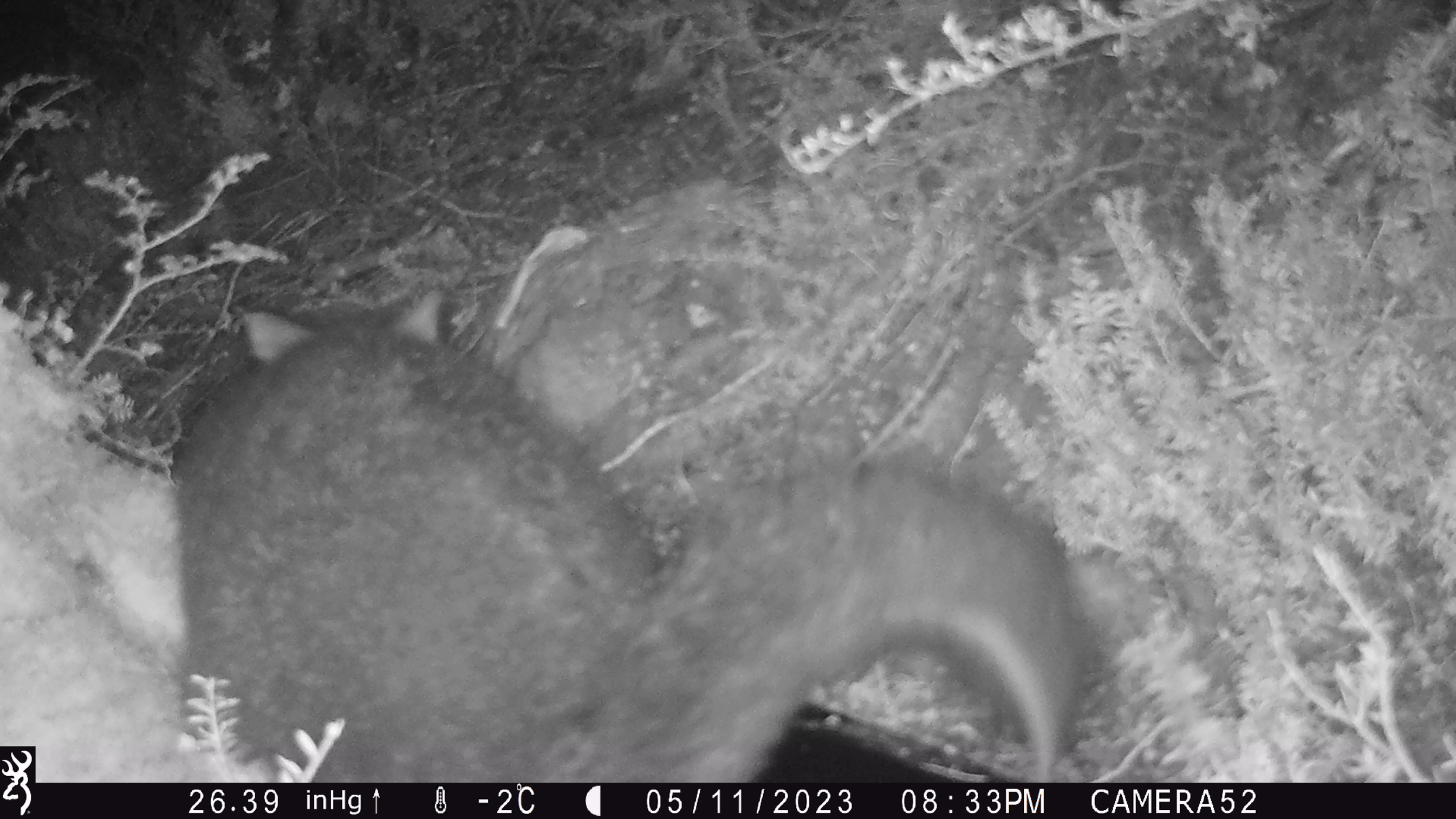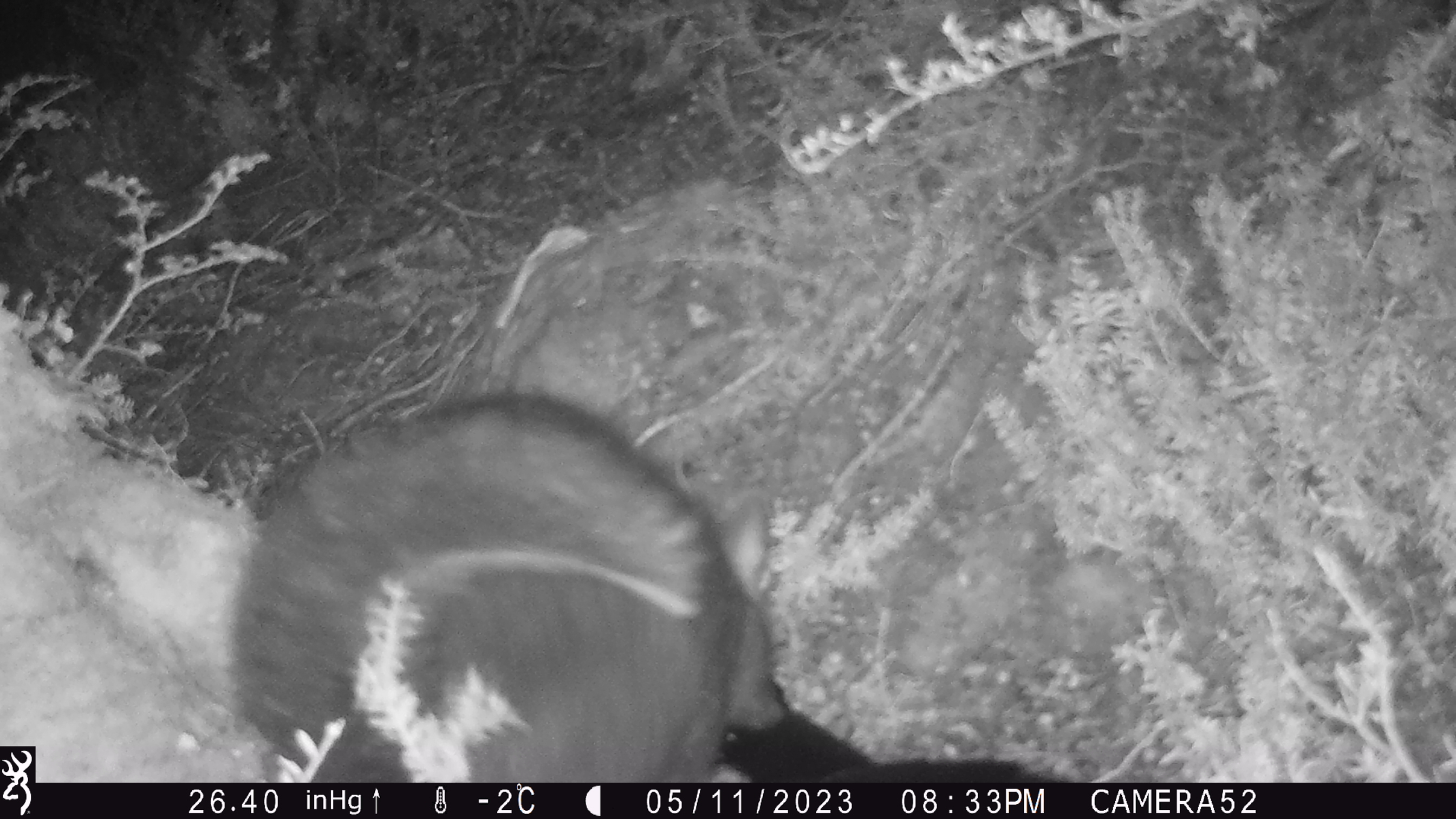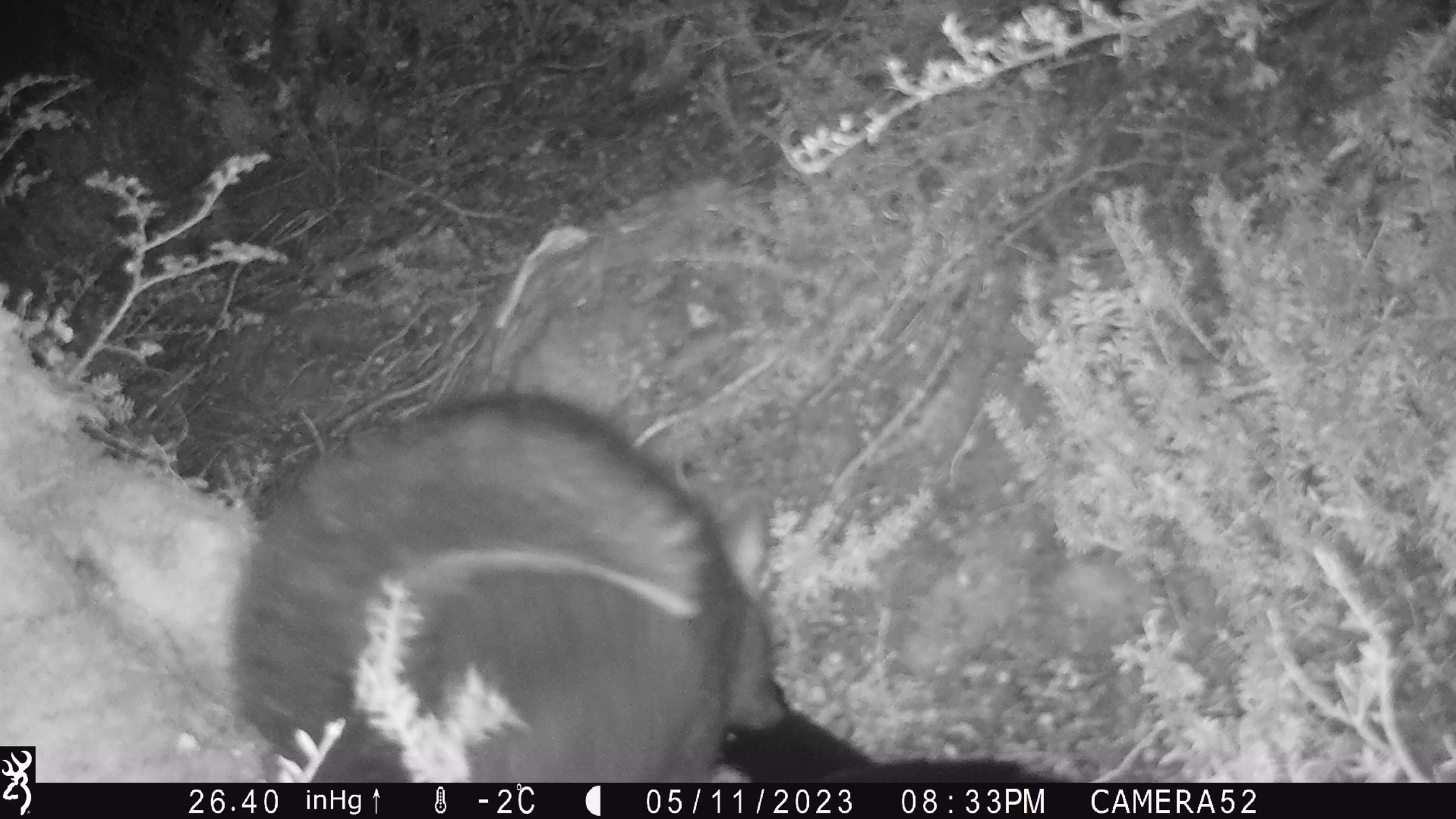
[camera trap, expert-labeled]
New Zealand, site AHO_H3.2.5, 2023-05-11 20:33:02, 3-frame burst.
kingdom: Animalia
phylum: Chordata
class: Mammalia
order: Carnivora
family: Mustelidae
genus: Mustela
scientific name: Mustela erminea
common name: stoat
Stoat (Mustela erminea).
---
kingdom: Animalia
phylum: Chordata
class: Mammalia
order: Diprotodontia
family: Phalangeridae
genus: Trichosurus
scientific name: Trichosurus vulpecula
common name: common brushtail possum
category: possum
Possum (common brushtail possum) (Trichosurus vulpecula).